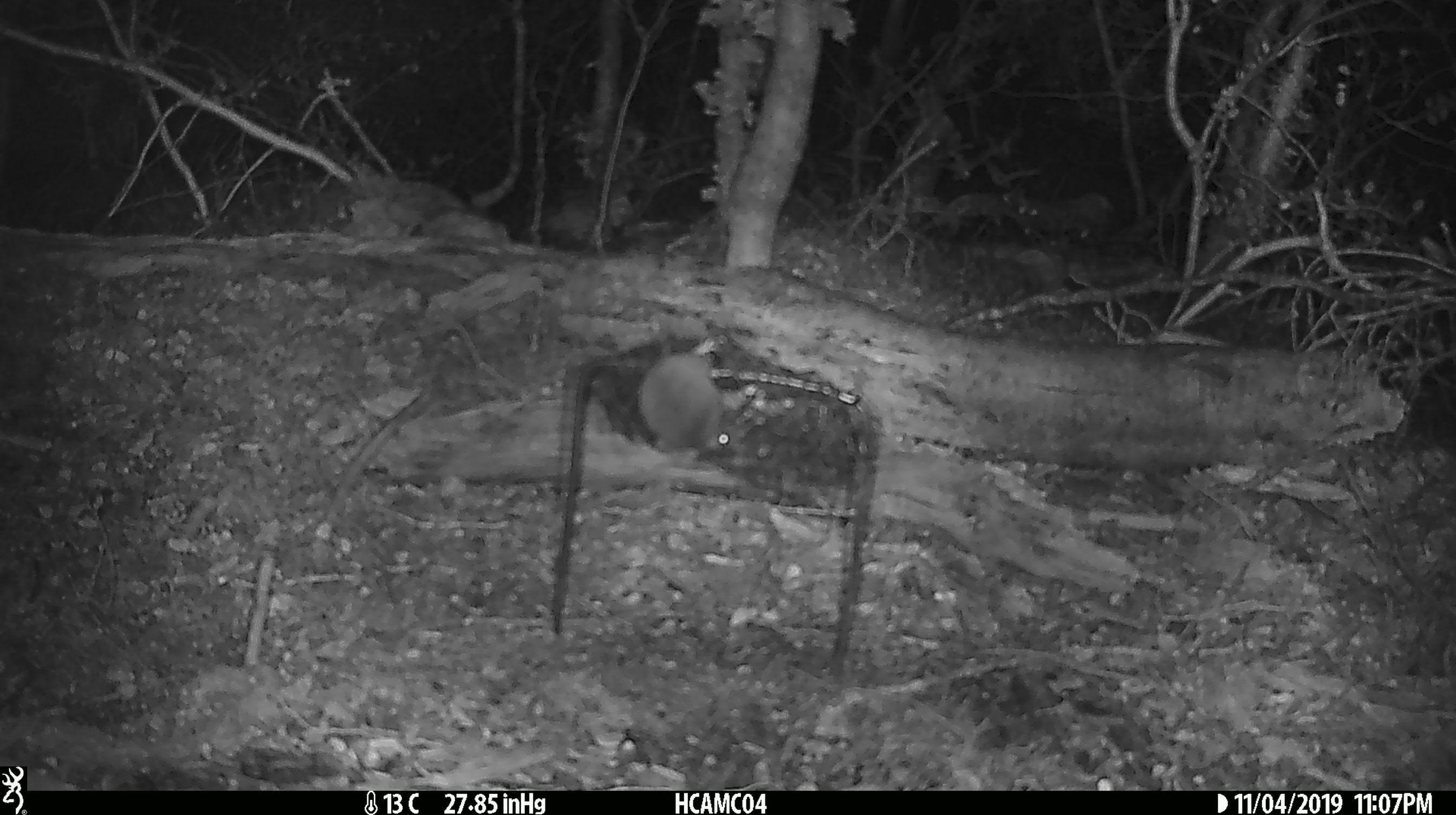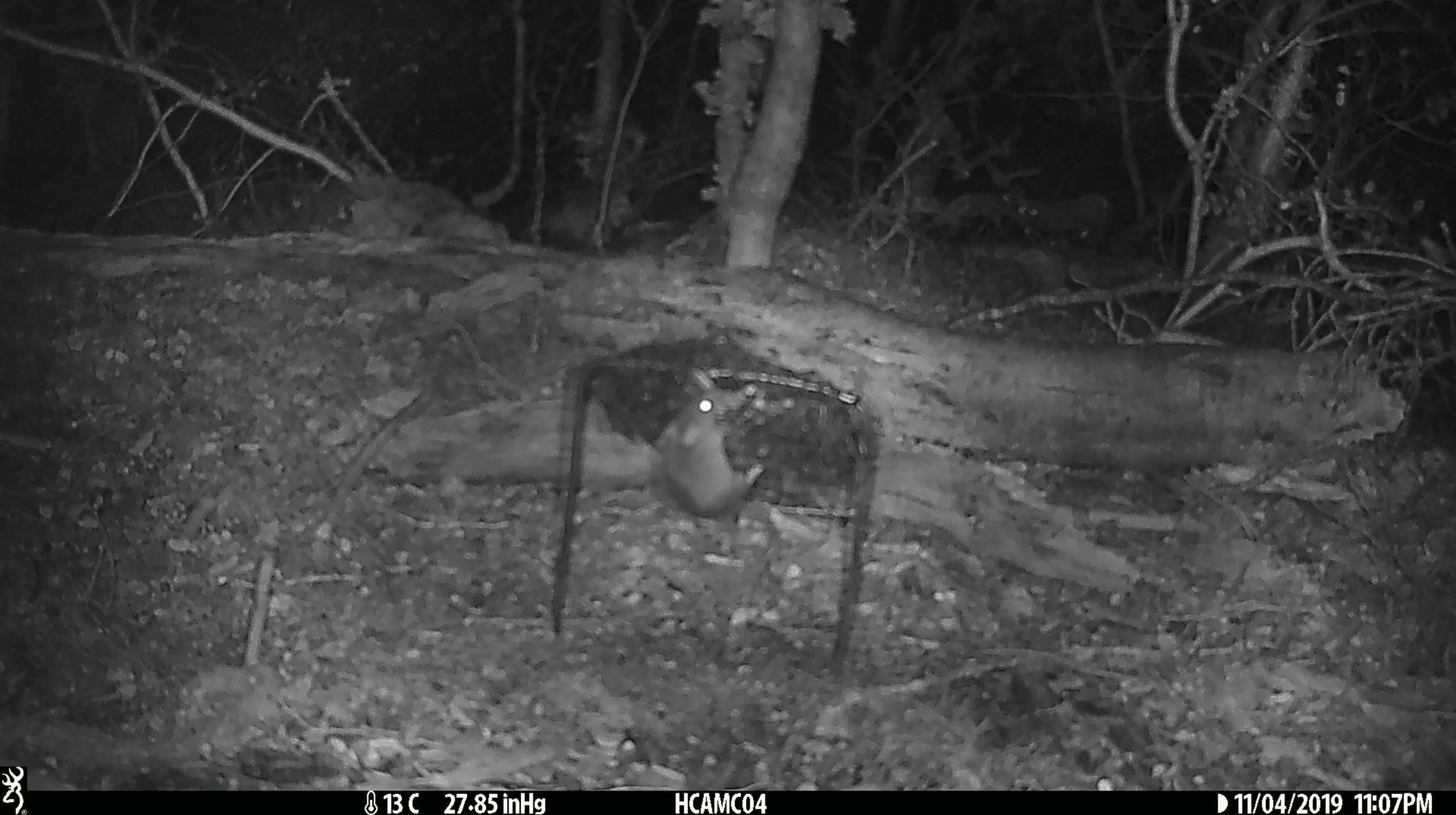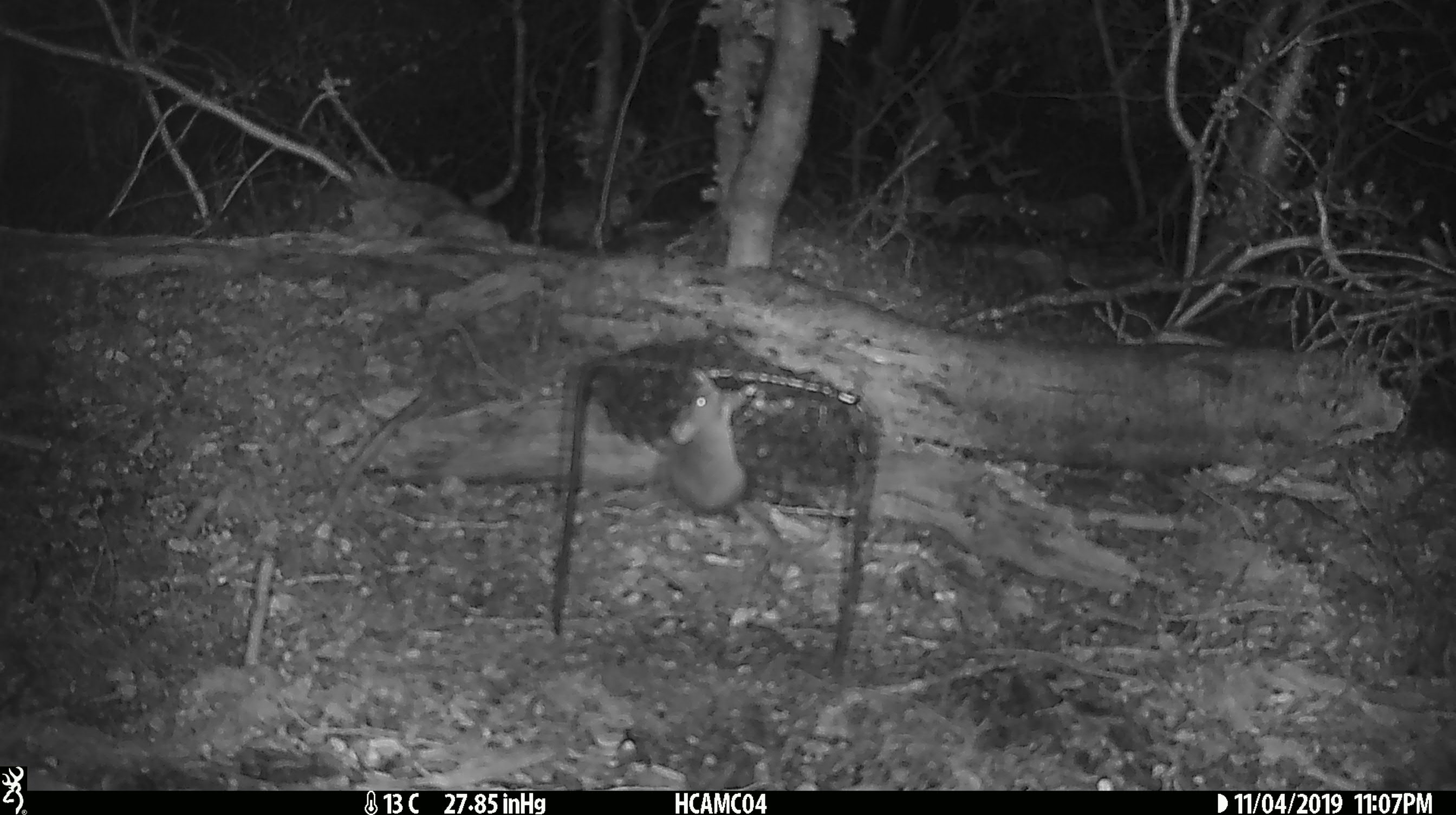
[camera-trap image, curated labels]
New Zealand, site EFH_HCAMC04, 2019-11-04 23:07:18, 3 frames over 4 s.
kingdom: Animalia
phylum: Chordata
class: Mammalia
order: Rodentia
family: Muridae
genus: Mus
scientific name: Mus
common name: mouse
Mouse (Mus).